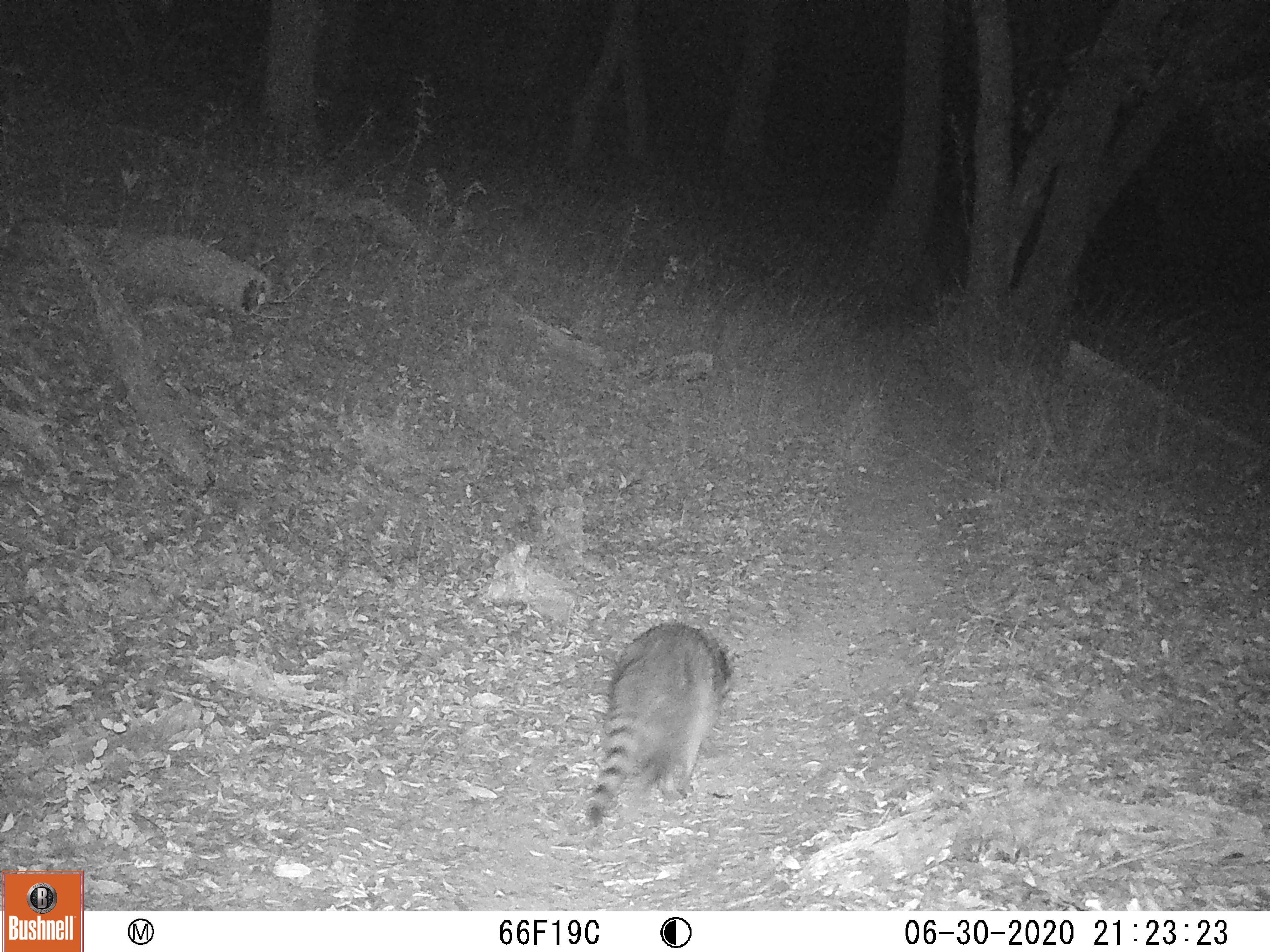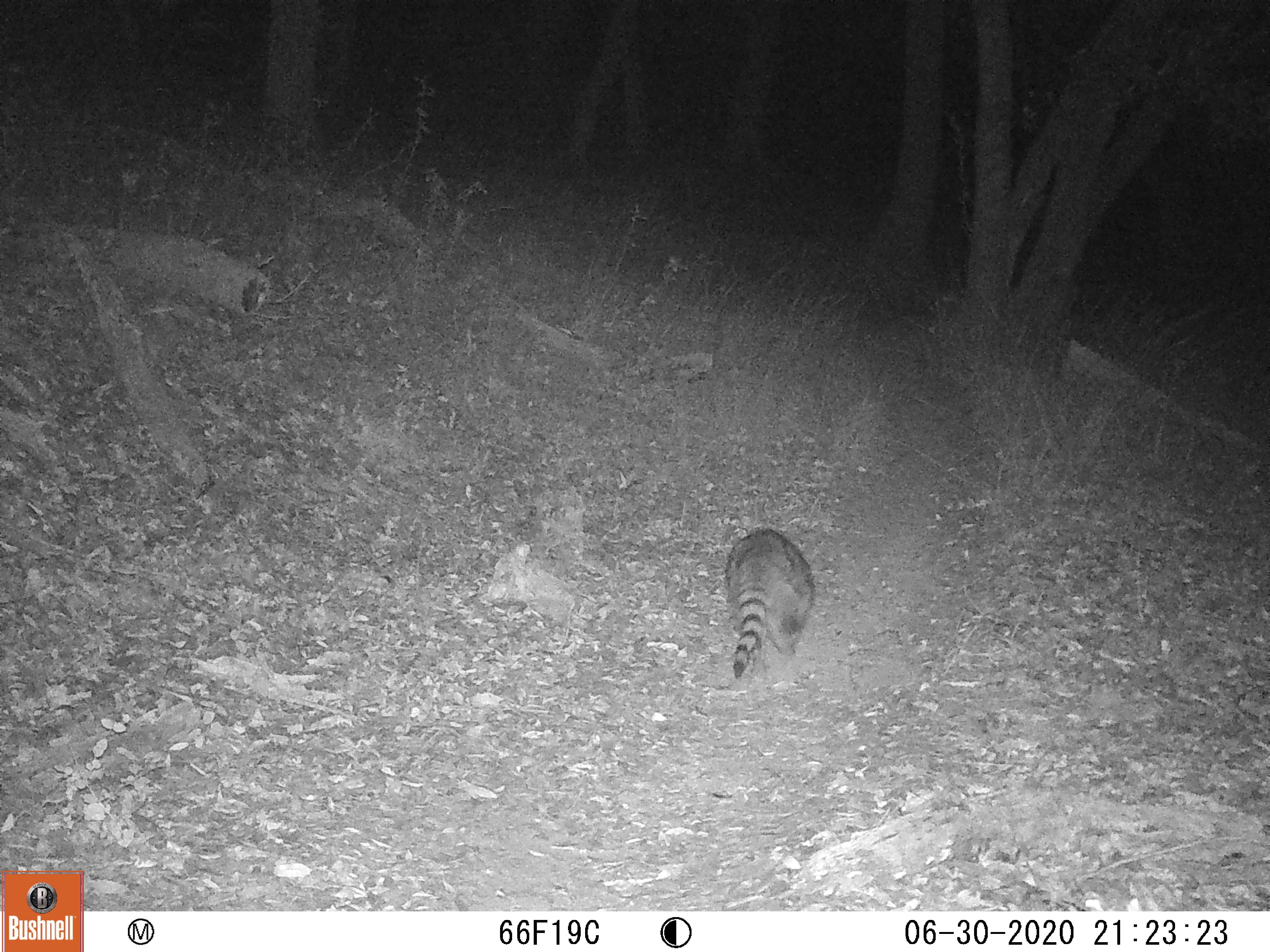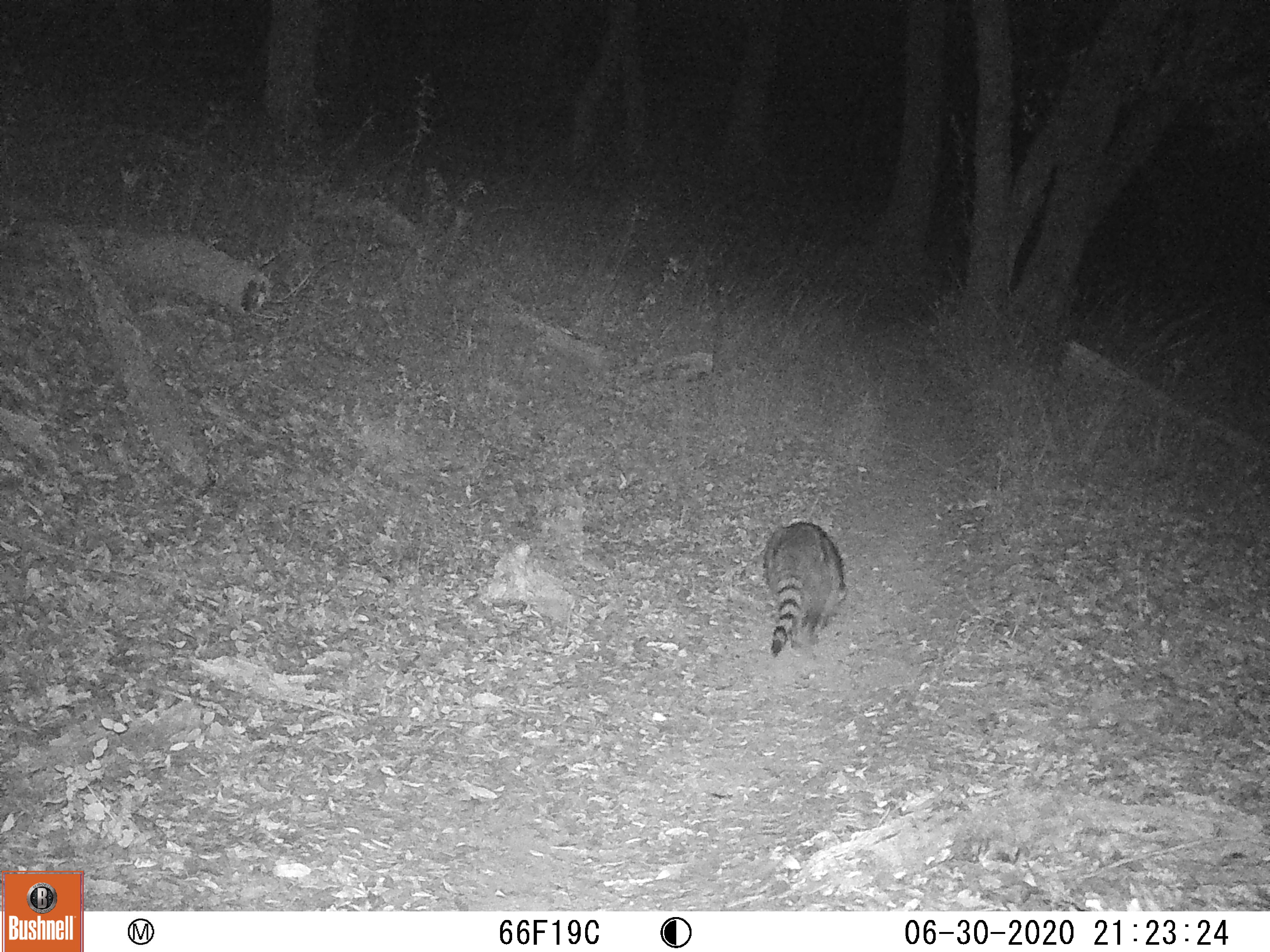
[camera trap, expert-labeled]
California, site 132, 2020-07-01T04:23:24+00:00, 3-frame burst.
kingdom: Animalia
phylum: Chordata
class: Mammalia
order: Carnivora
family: Procyonidae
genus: Procyon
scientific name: Procyon lotor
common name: raccoon